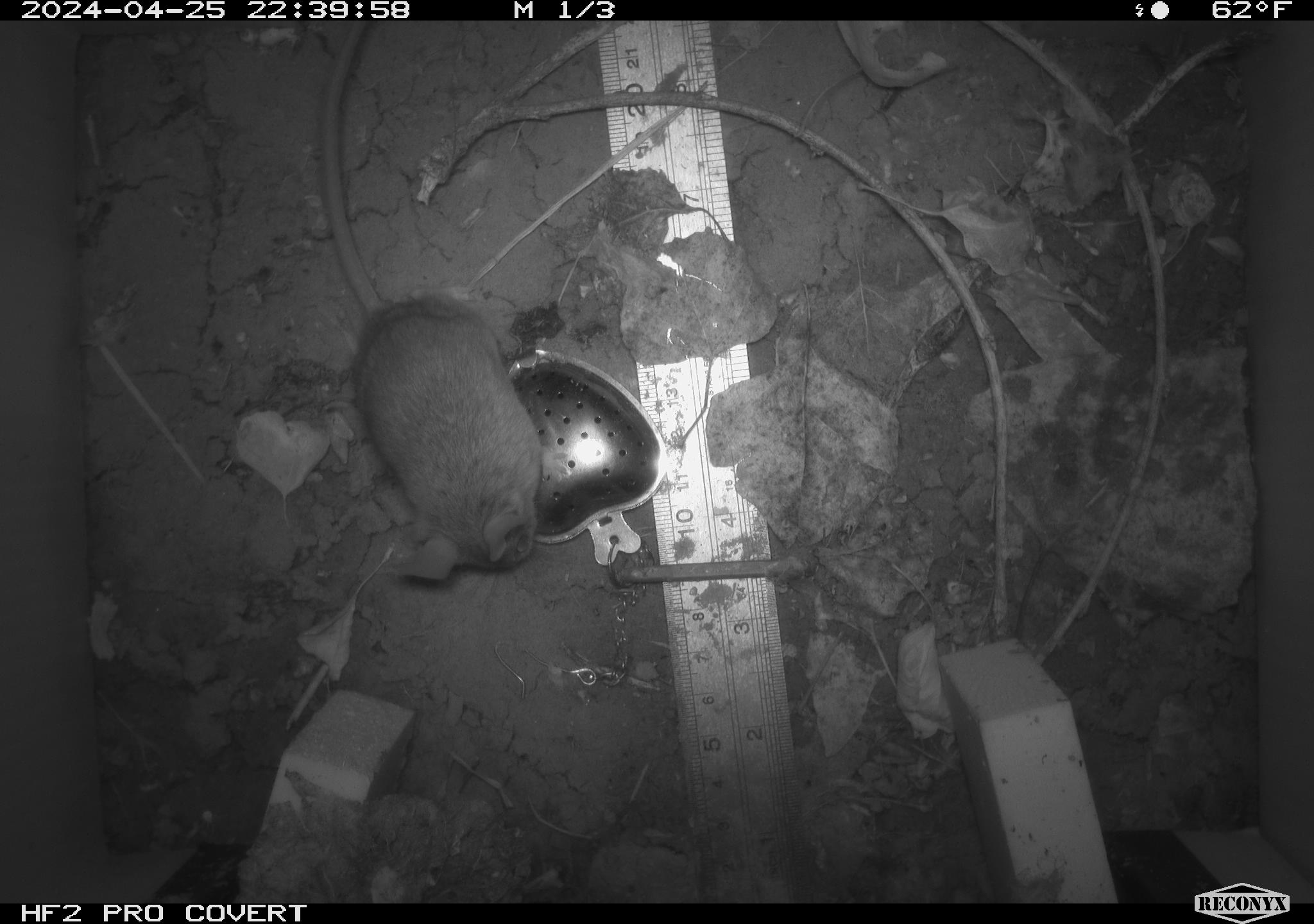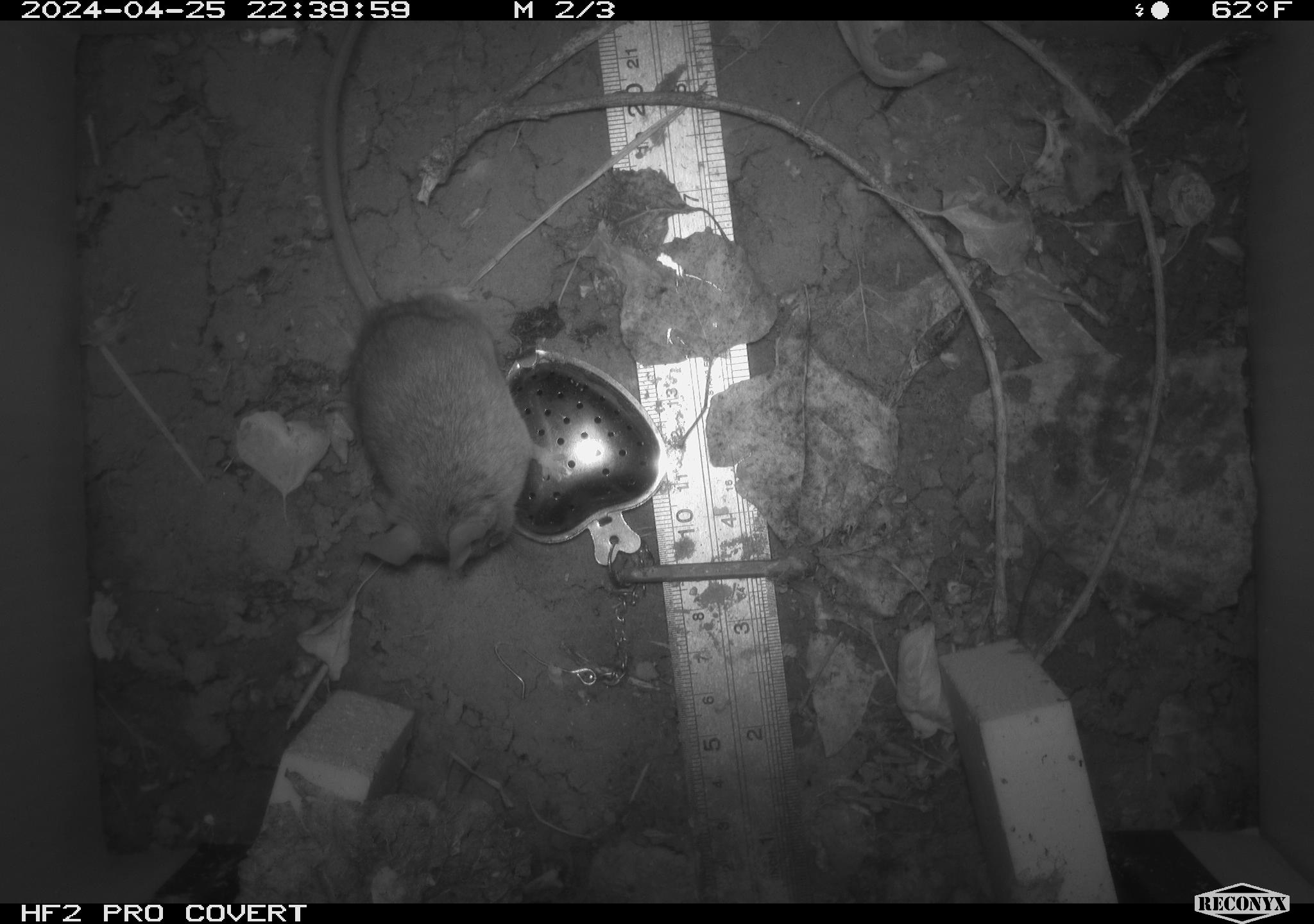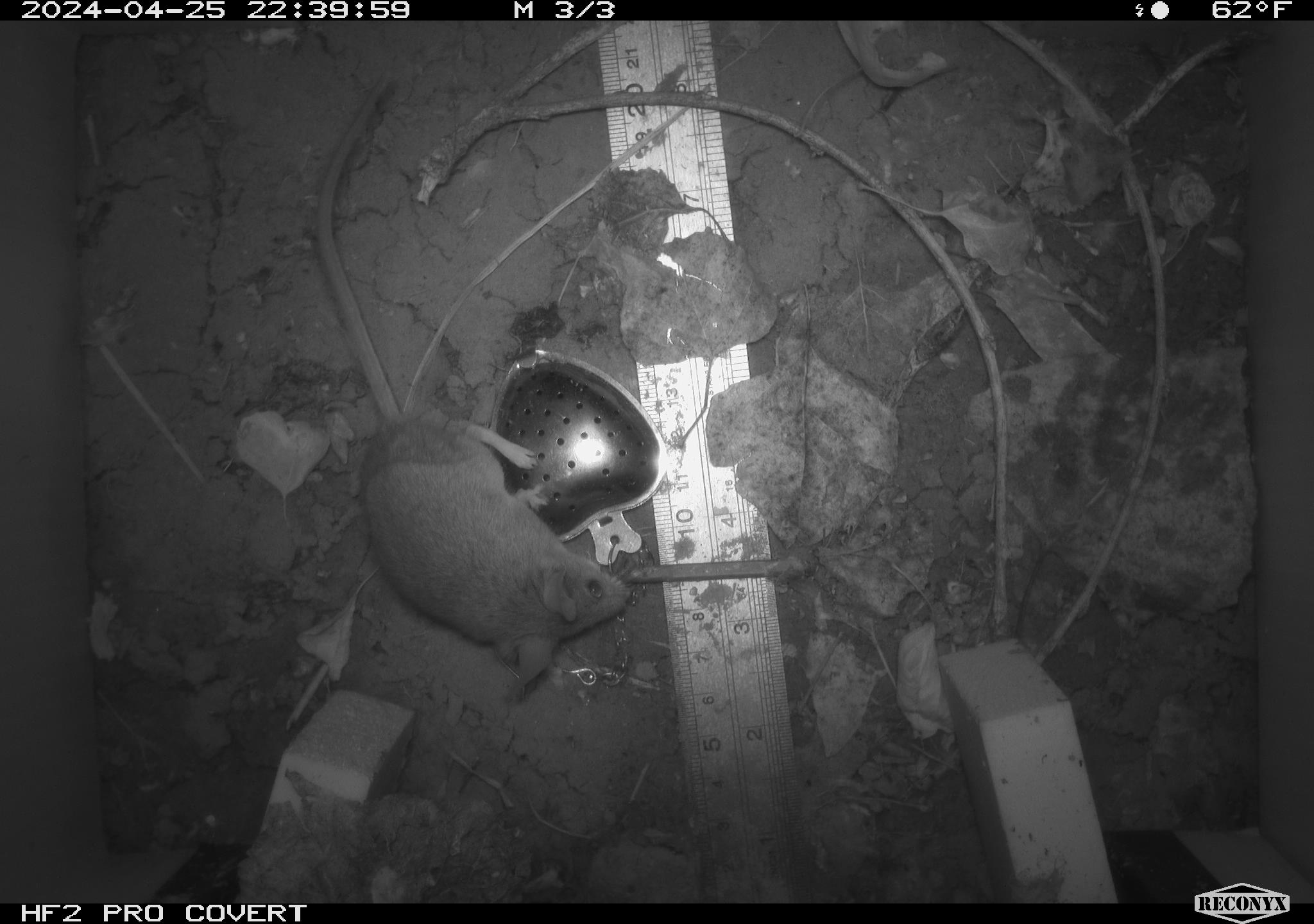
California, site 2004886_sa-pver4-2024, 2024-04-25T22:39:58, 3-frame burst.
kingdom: Animalia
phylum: Chordata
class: Mammalia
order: Rodentia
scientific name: Rodentia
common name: mouse species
Mouse species (Rodentia).